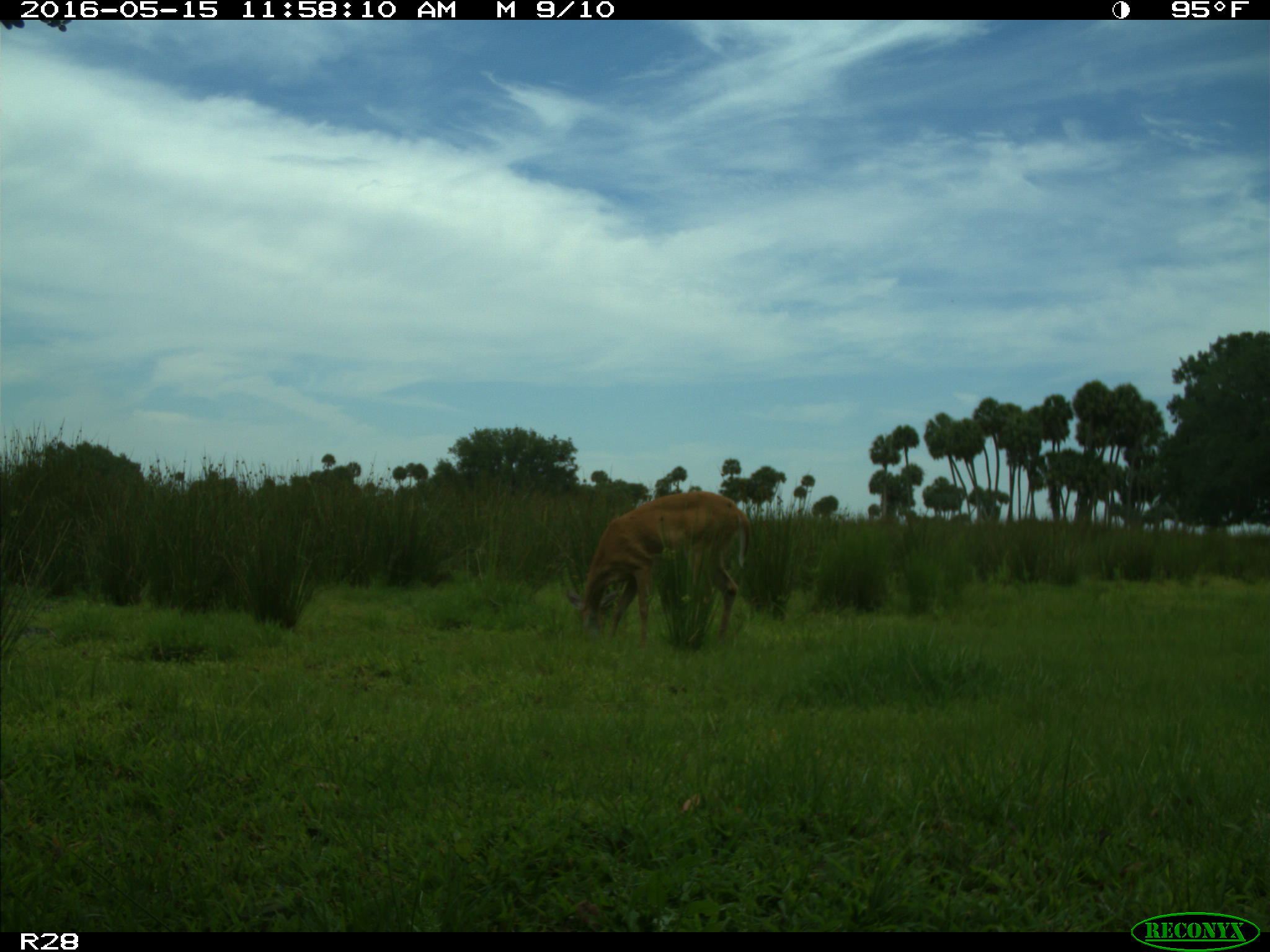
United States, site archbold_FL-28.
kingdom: Animalia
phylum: Chordata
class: Mammalia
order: Artiodactyla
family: Cervidae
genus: Odocoileus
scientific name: Odocoileus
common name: deer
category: unidentified deer